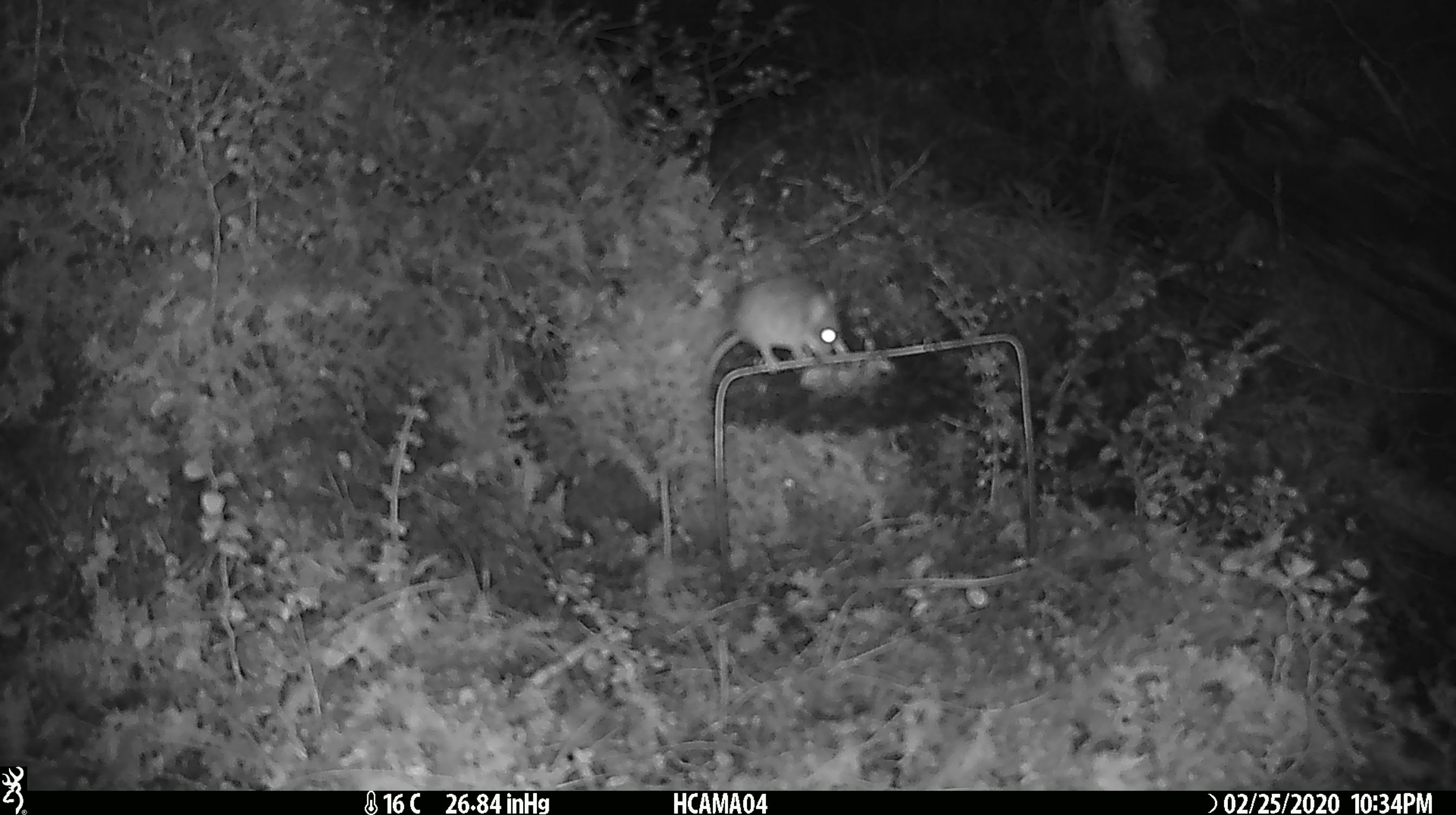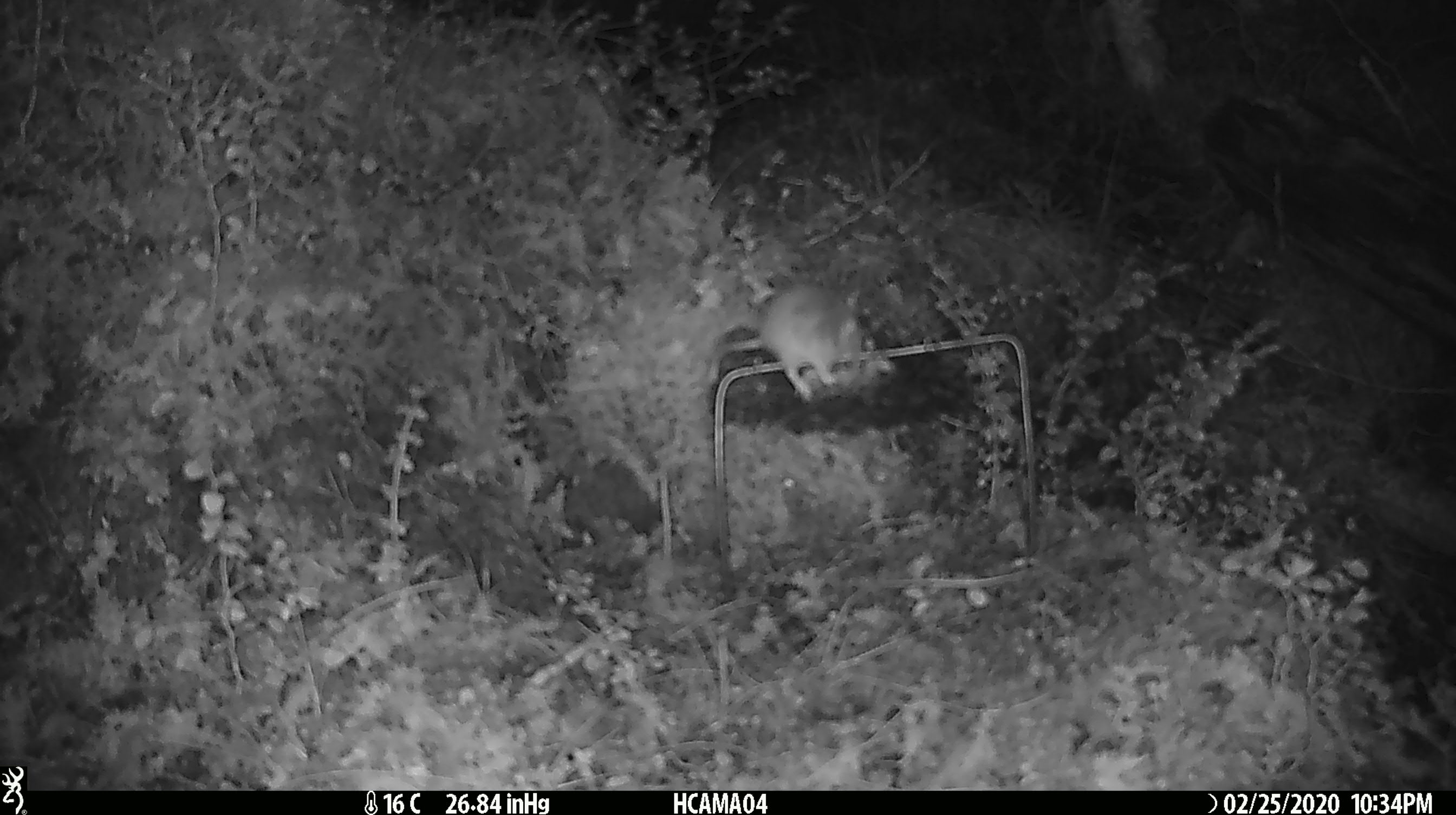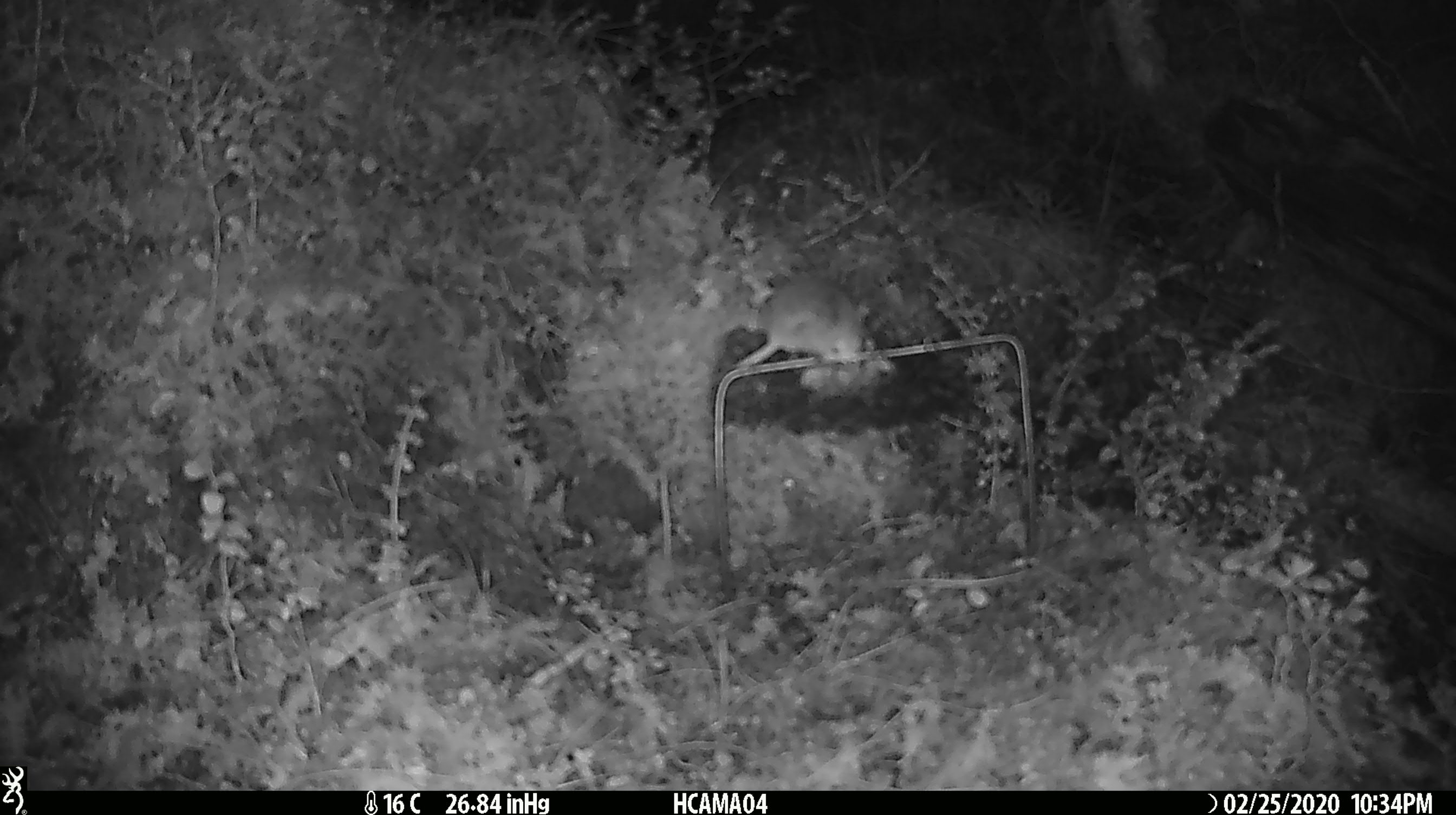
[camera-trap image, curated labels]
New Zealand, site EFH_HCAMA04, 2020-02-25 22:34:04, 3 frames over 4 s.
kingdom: Animalia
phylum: Chordata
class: Mammalia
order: Rodentia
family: Muridae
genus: Mus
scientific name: Mus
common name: mouse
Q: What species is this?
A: Mouse (Mus).